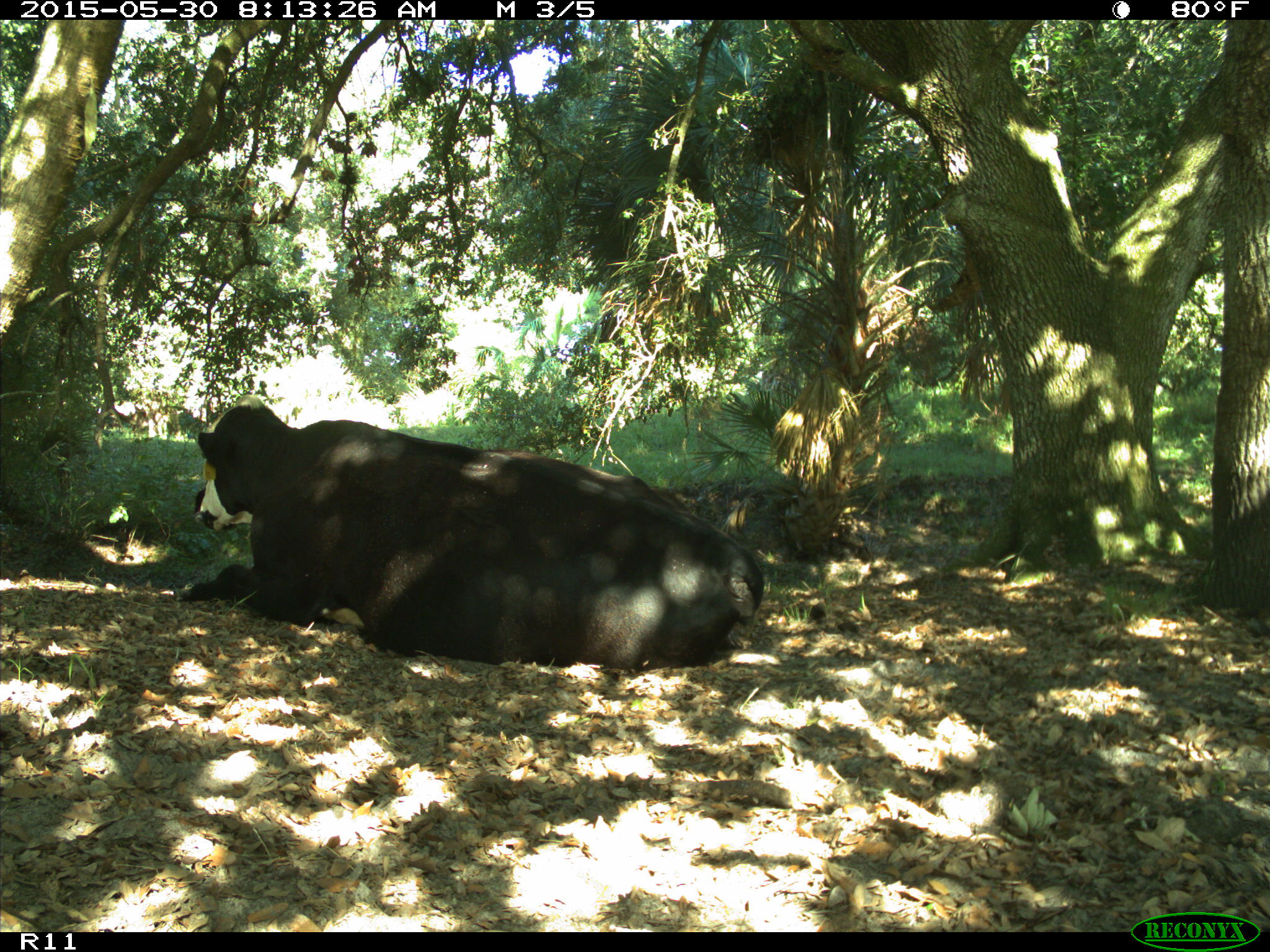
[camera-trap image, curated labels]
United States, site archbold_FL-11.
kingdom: Animalia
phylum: Chordata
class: Mammalia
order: Artiodactyla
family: Bovidae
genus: Bos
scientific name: Bos taurus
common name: domestic cow